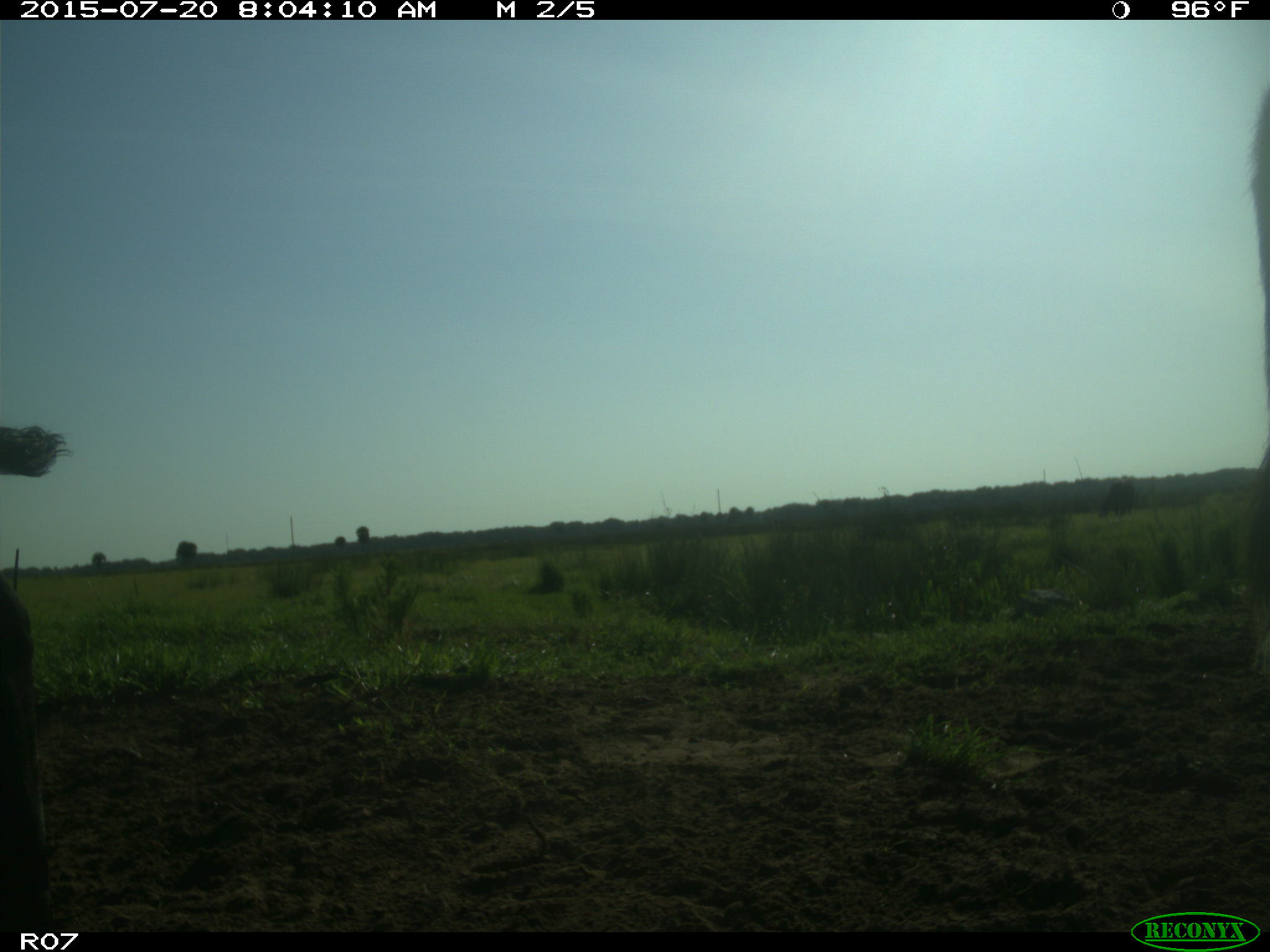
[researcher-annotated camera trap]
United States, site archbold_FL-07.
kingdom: Animalia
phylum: Chordata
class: Mammalia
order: Artiodactyla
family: Bovidae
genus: Bos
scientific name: Bos taurus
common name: domestic cow